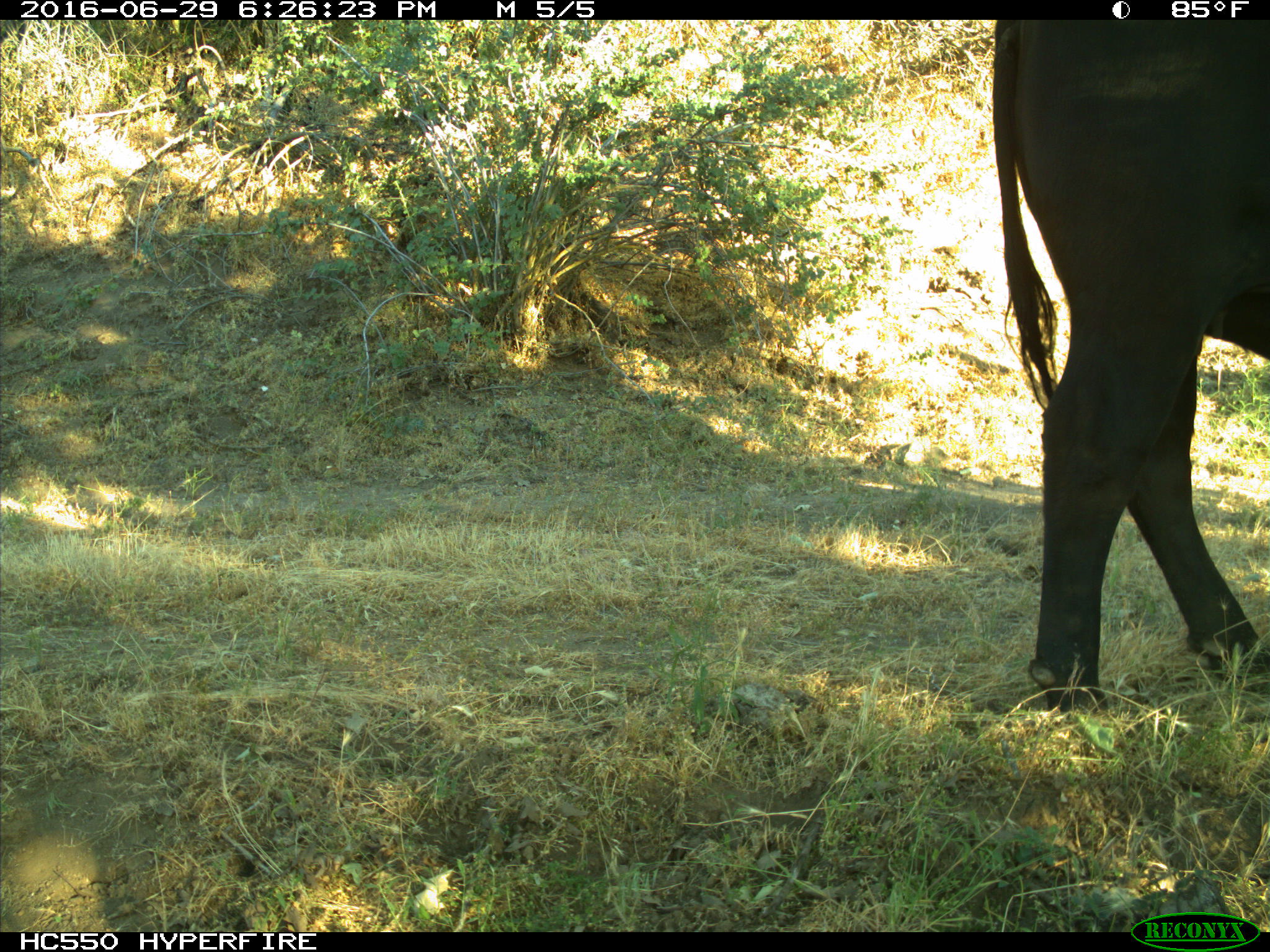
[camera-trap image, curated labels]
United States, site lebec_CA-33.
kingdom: Animalia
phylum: Chordata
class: Mammalia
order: Artiodactyla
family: Bovidae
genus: Bos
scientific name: Bos taurus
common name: domestic cow